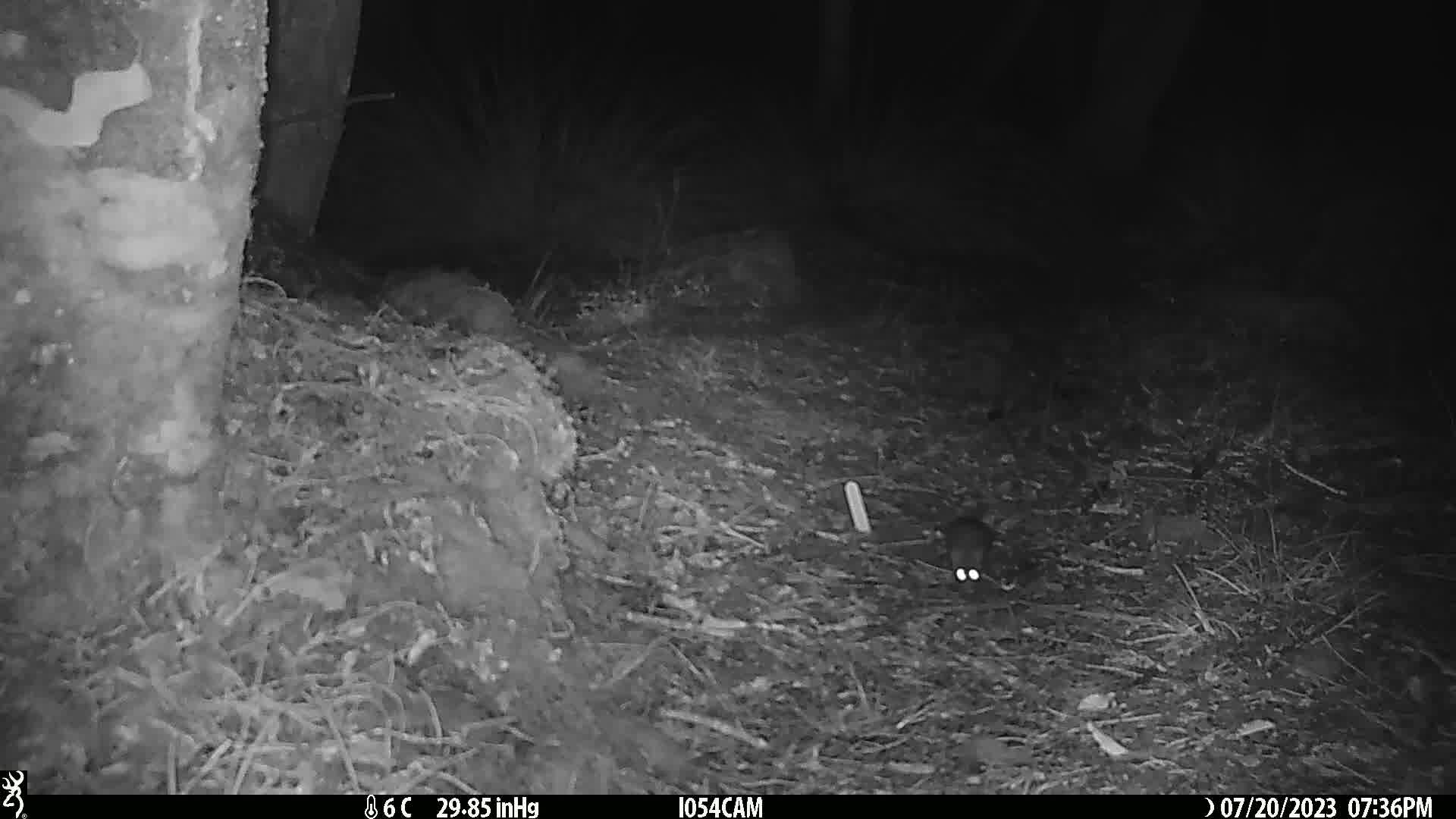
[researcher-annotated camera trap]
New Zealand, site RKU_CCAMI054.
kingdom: Animalia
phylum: Chordata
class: Mammalia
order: Rodentia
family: Muridae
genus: Rattus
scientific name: Rattus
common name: rat